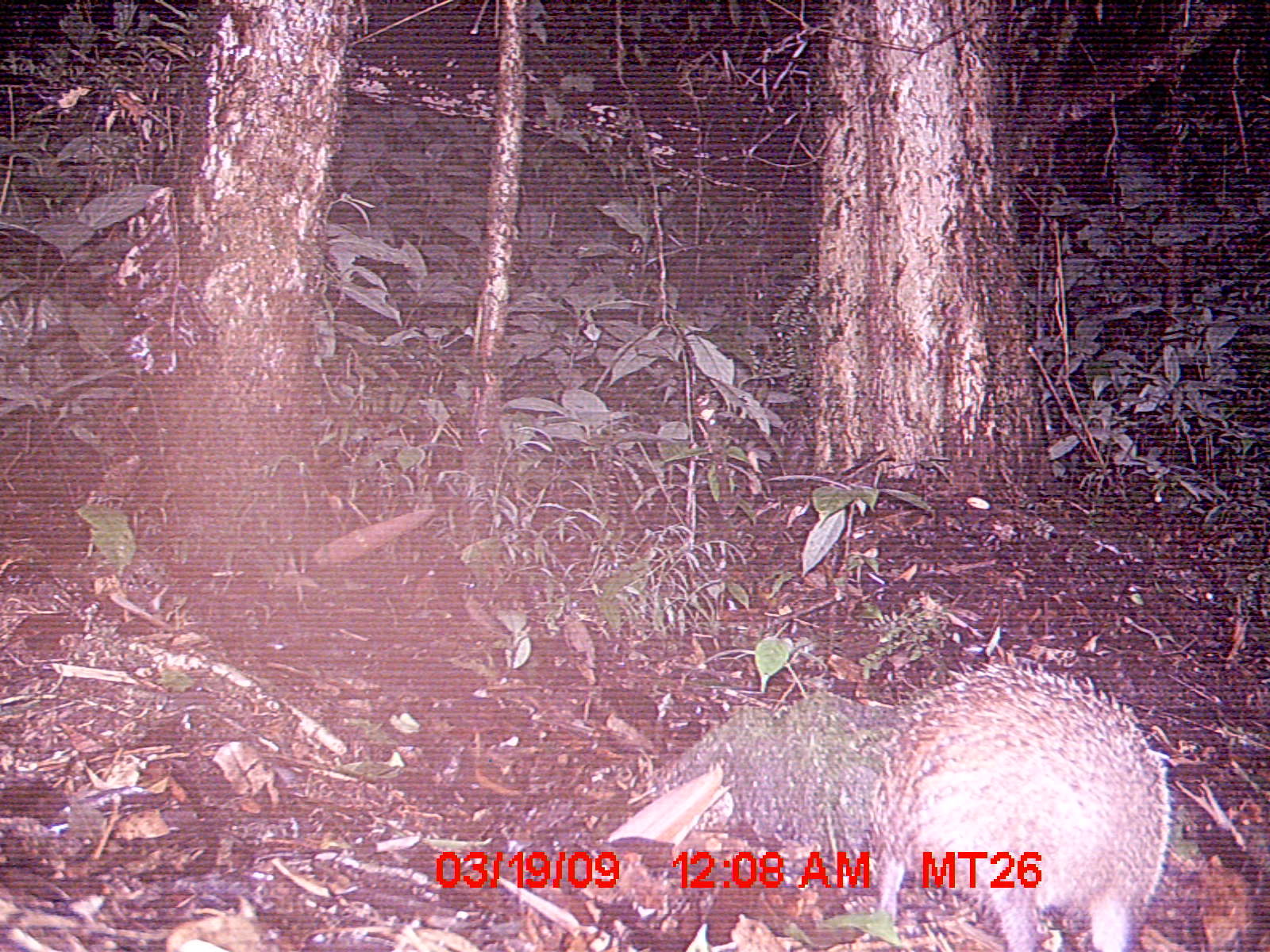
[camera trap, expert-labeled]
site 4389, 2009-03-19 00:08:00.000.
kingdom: Animalia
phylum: Chordata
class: Mammalia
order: Afrosoricida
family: Tenrecidae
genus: Tenrec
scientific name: Tenrec ecaudatus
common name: tailless tenrec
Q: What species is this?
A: Tenrec ecaudatus (tailless tenrec).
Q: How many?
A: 1.